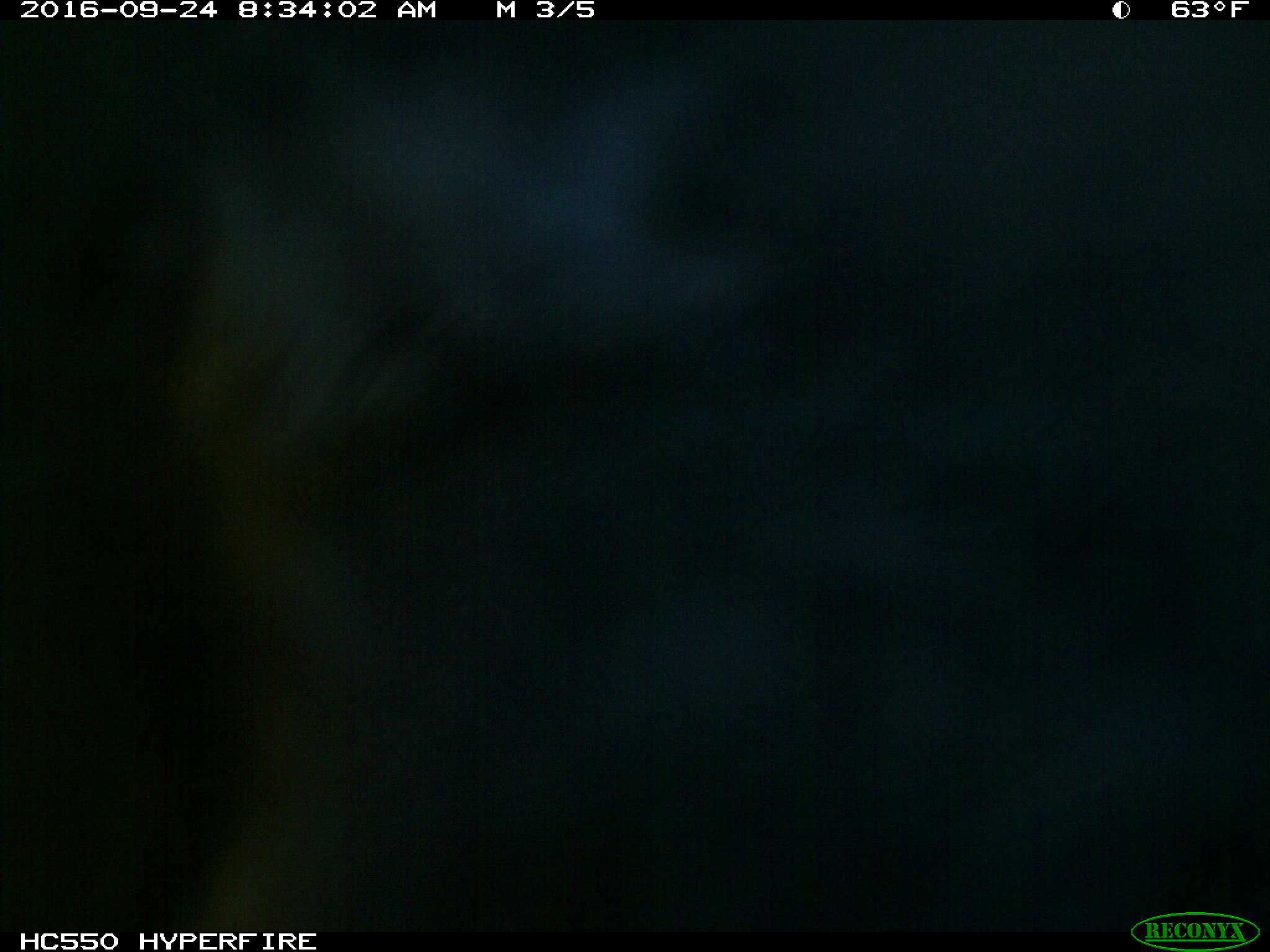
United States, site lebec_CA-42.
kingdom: Animalia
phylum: Chordata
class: Mammalia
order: Artiodactyla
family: Bovidae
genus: Bos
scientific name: Bos taurus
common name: domestic cow